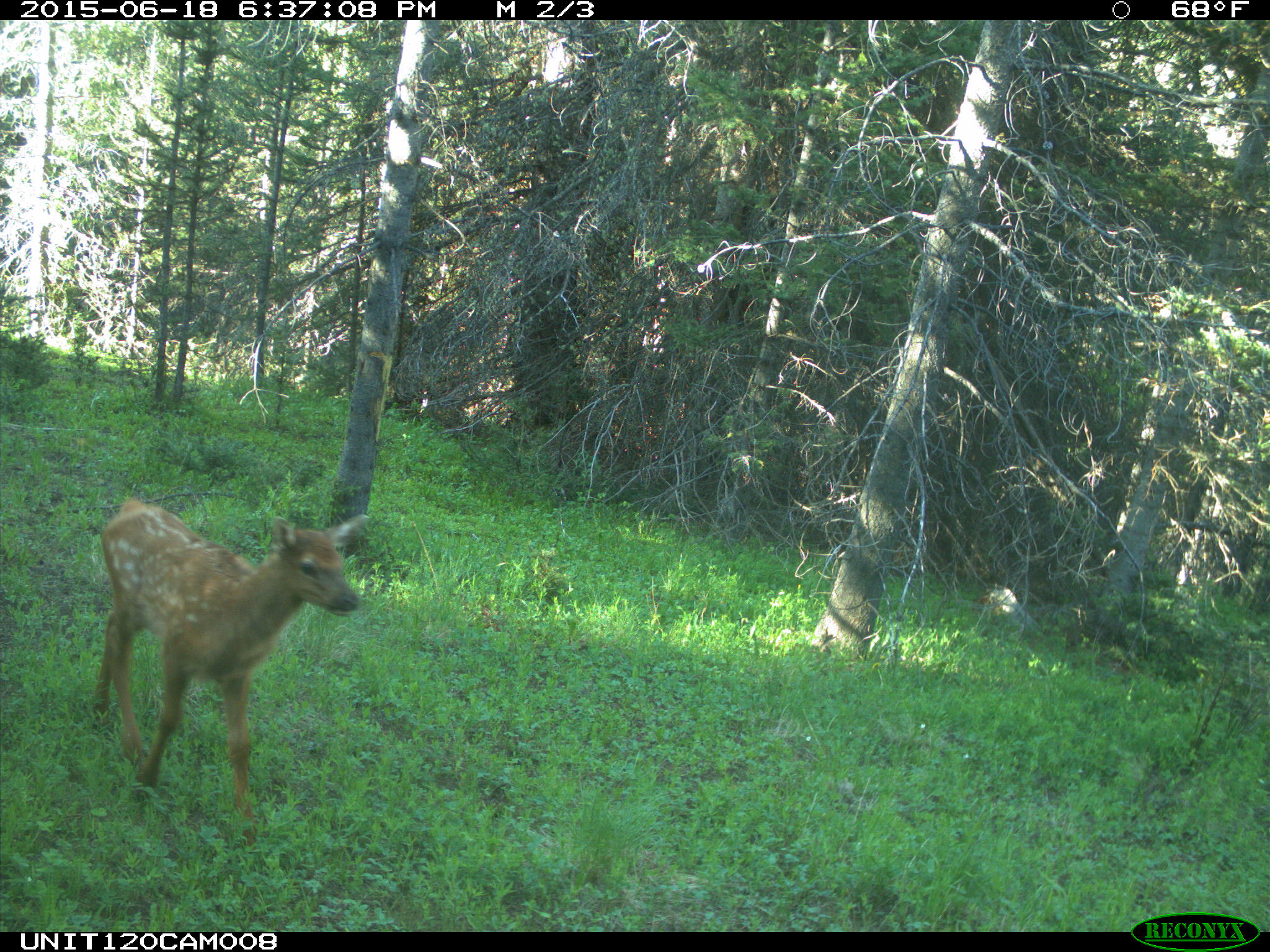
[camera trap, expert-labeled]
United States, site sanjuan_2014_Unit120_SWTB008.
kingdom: Animalia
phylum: Chordata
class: Mammalia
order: Artiodactyla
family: Cervidae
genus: Cervus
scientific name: Cervus elaphus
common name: red deer